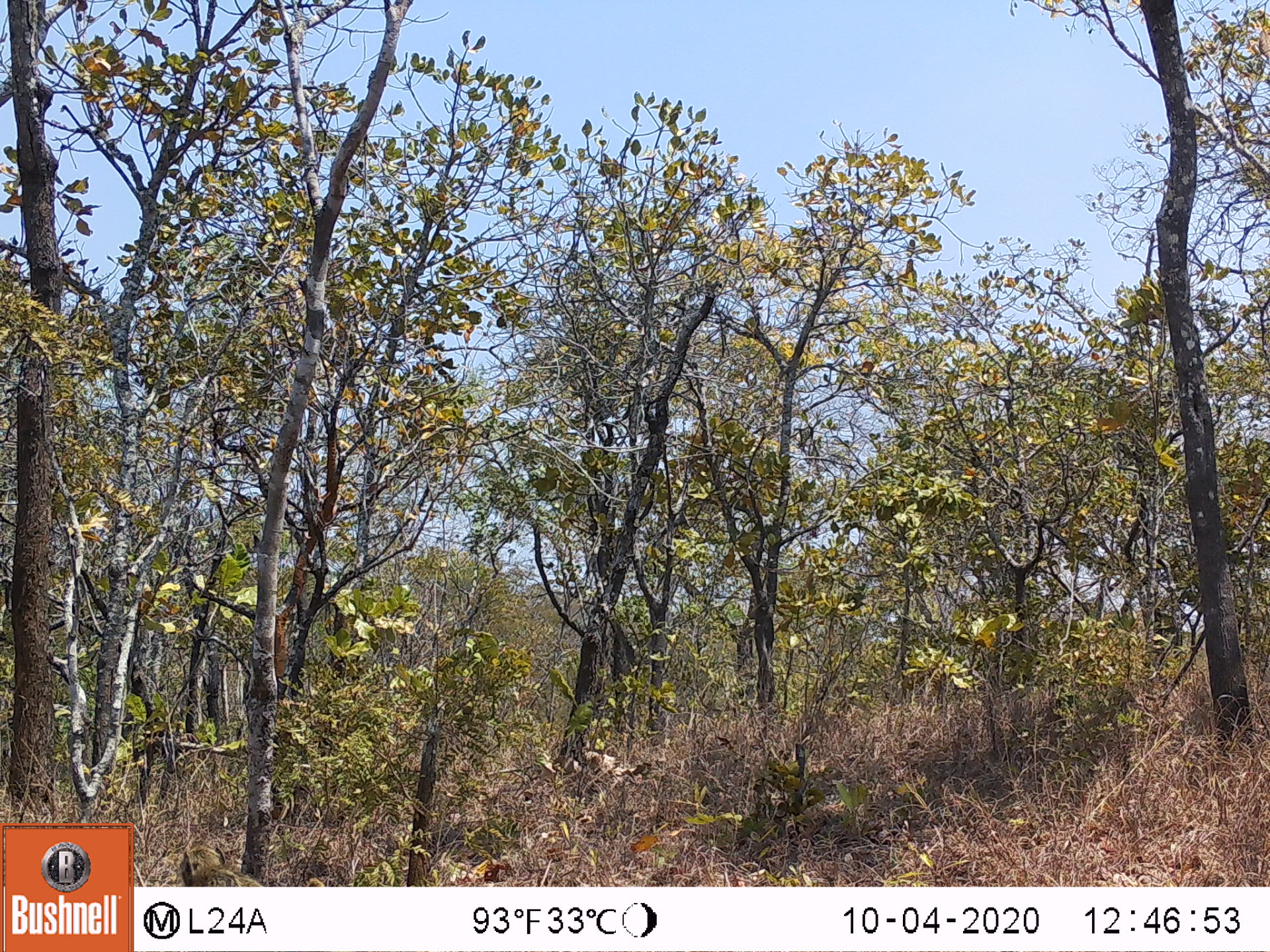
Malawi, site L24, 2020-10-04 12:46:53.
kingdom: Animalia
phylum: Chordata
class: Mammalia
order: Primates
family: Cercopithecidae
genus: Papio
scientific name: Papio cynocephalus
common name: yellow baboon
Yellow baboon (Papio cynocephalus), count 1.